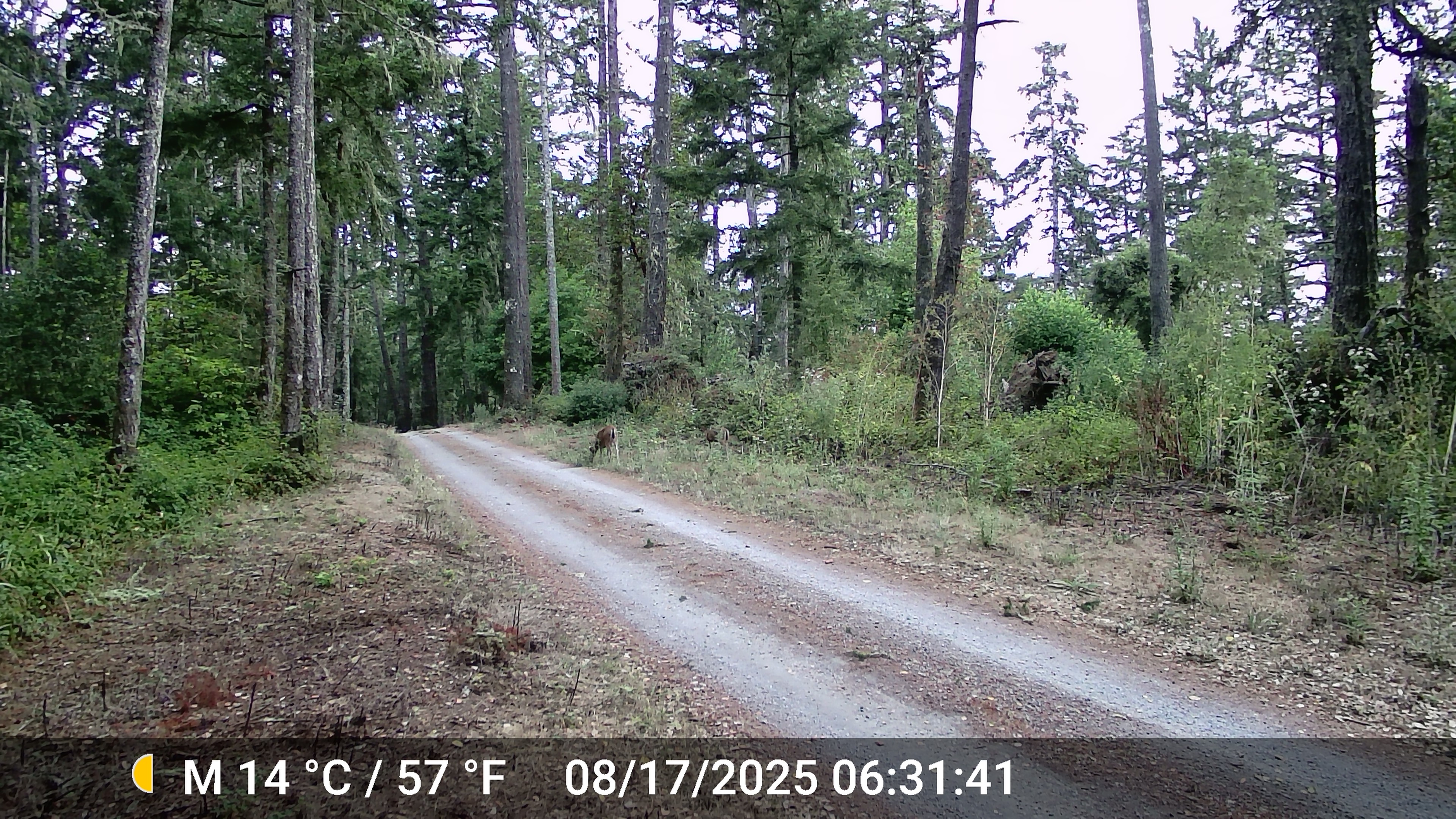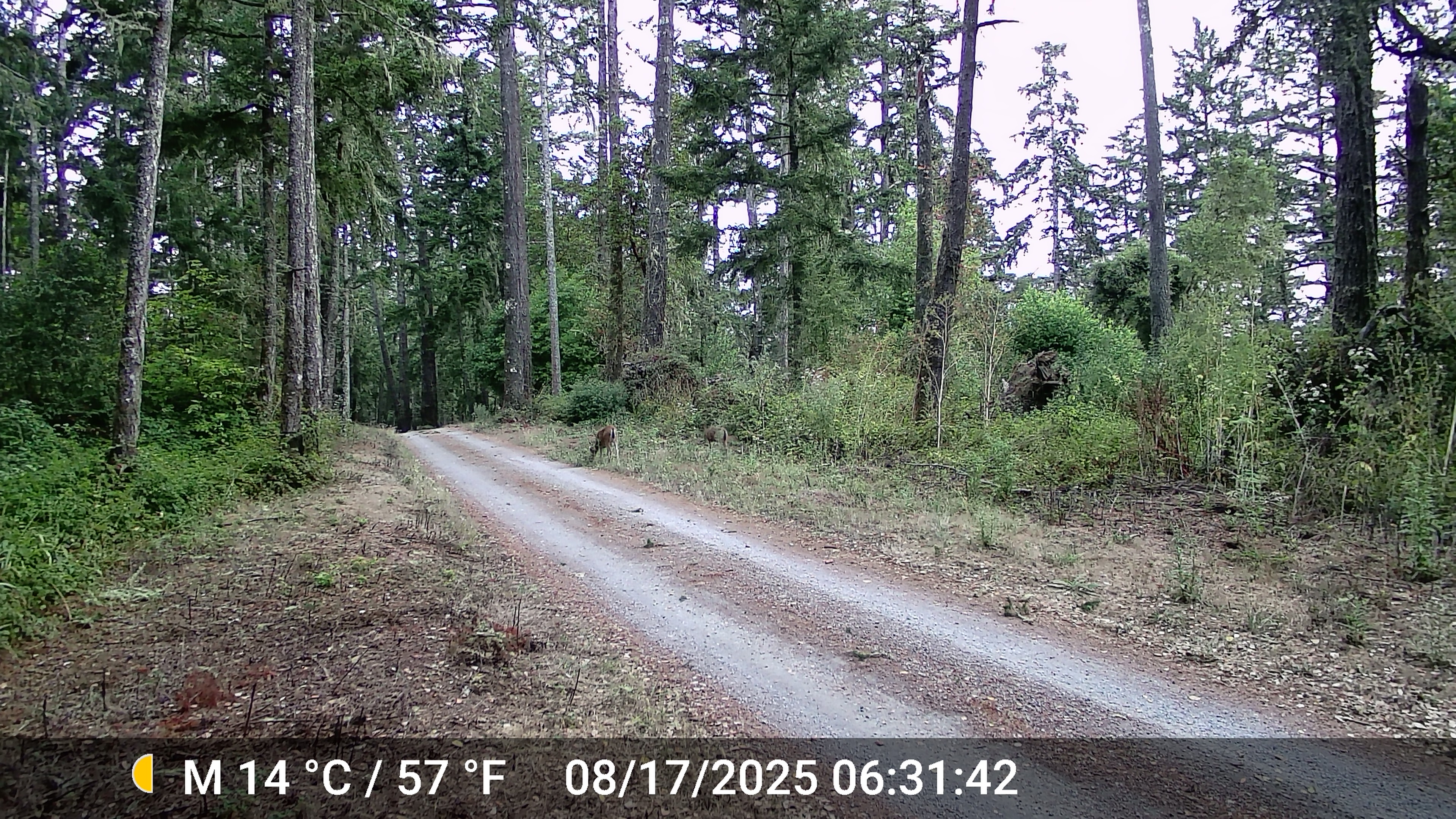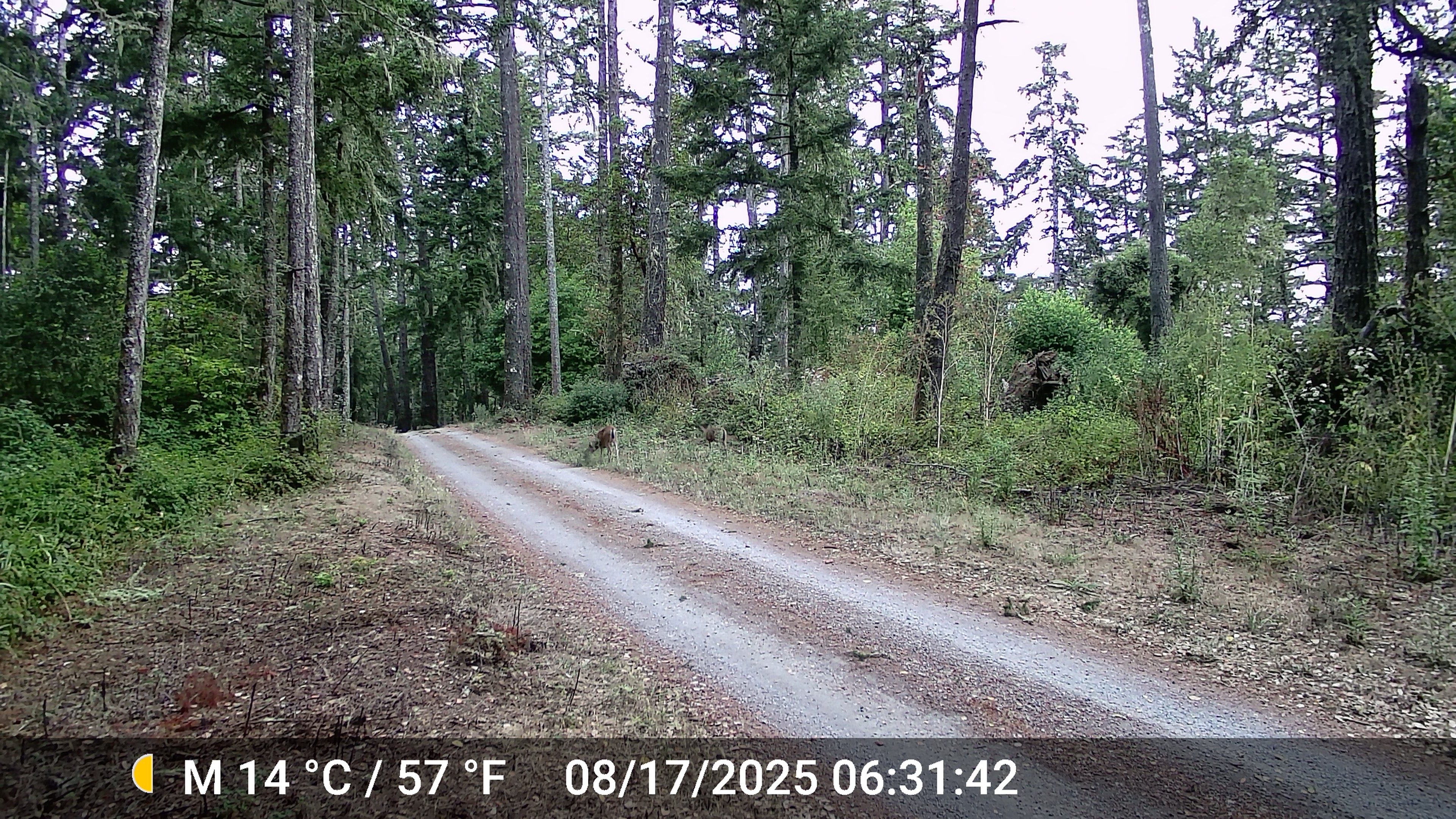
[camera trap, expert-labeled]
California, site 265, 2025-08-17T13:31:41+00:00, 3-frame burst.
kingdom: Animalia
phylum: Chordata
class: Mammalia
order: Artiodactyla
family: Cervidae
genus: Odocoileus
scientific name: Odocoileus hemionus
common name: mule deer